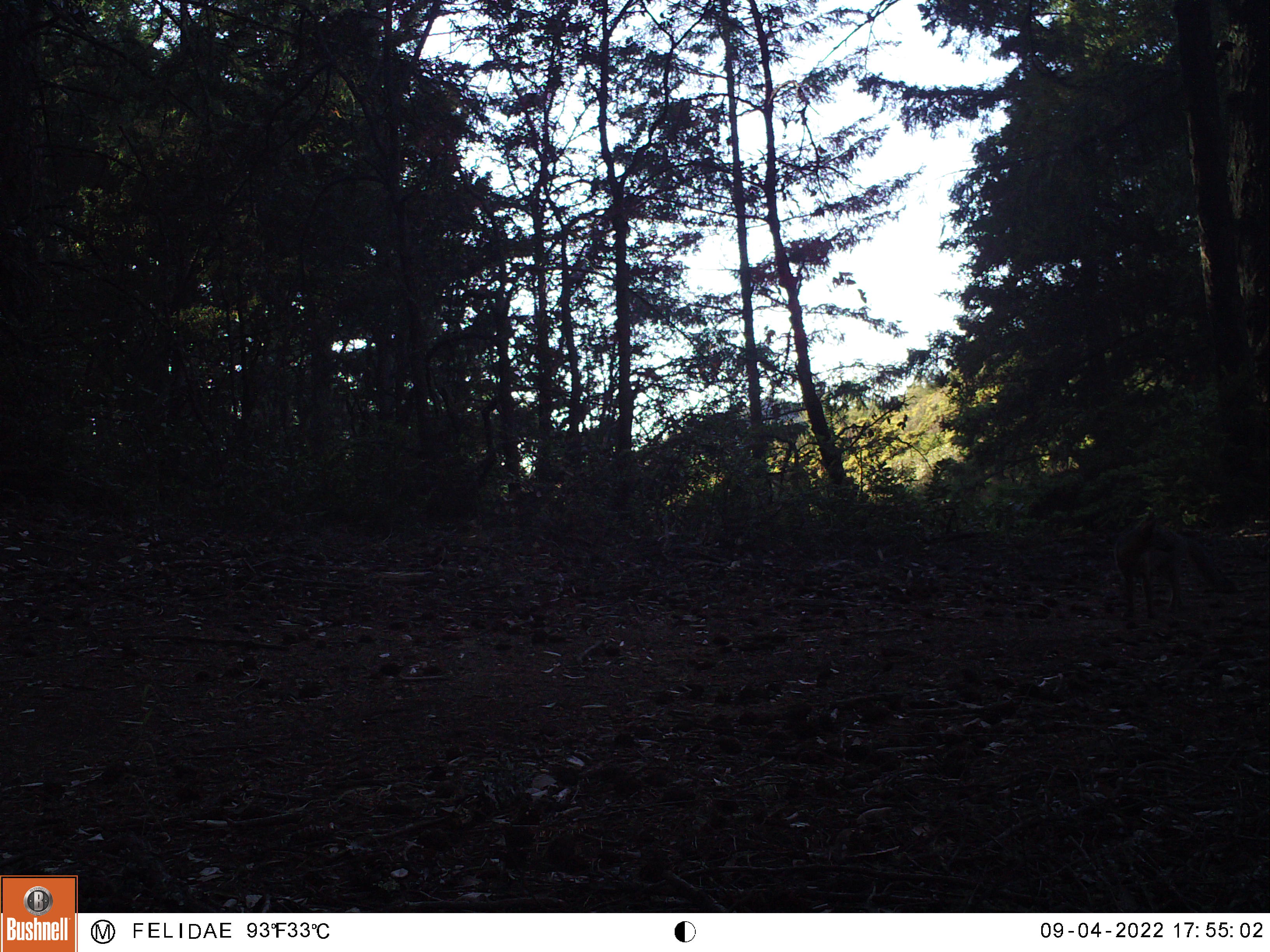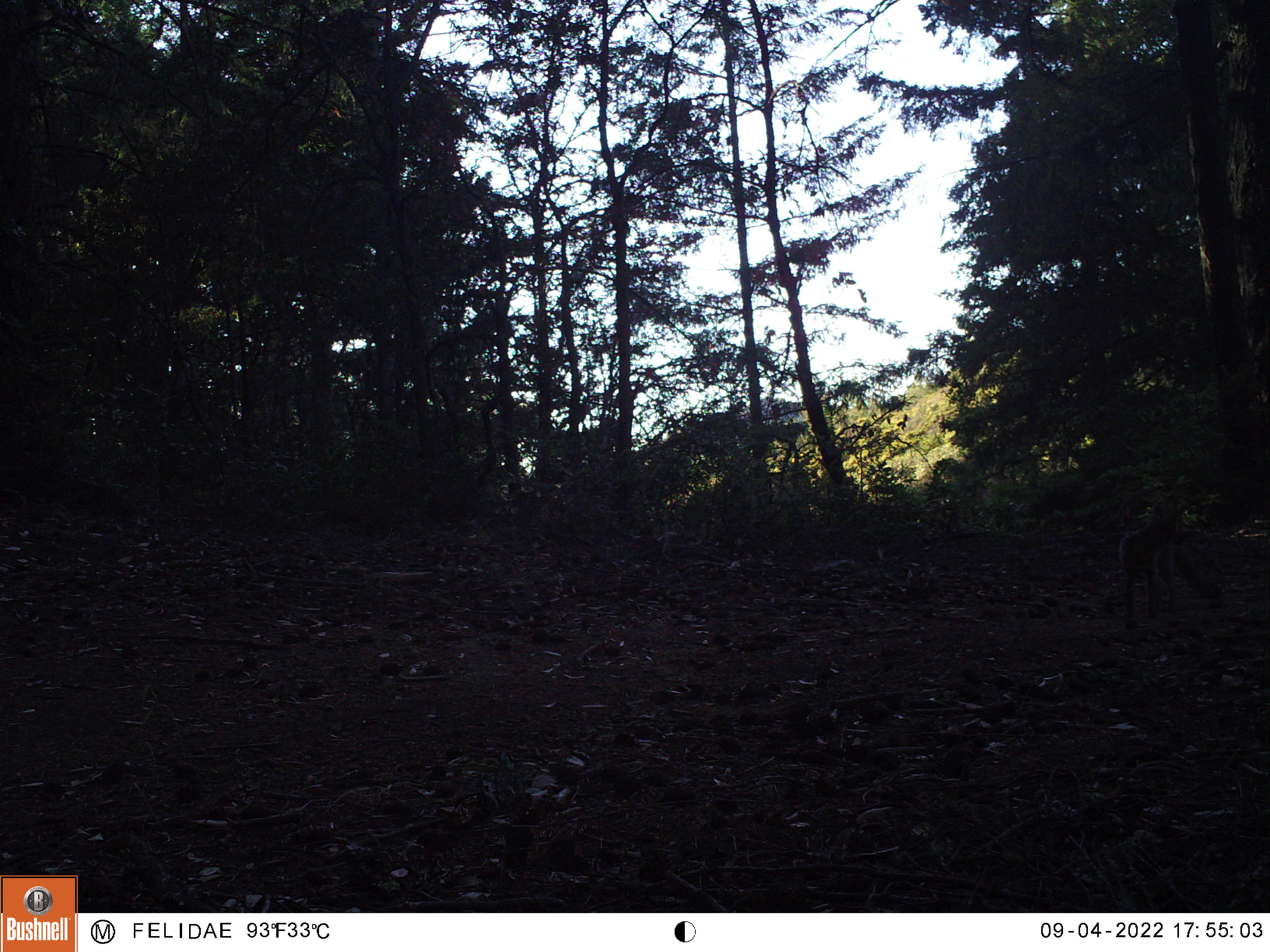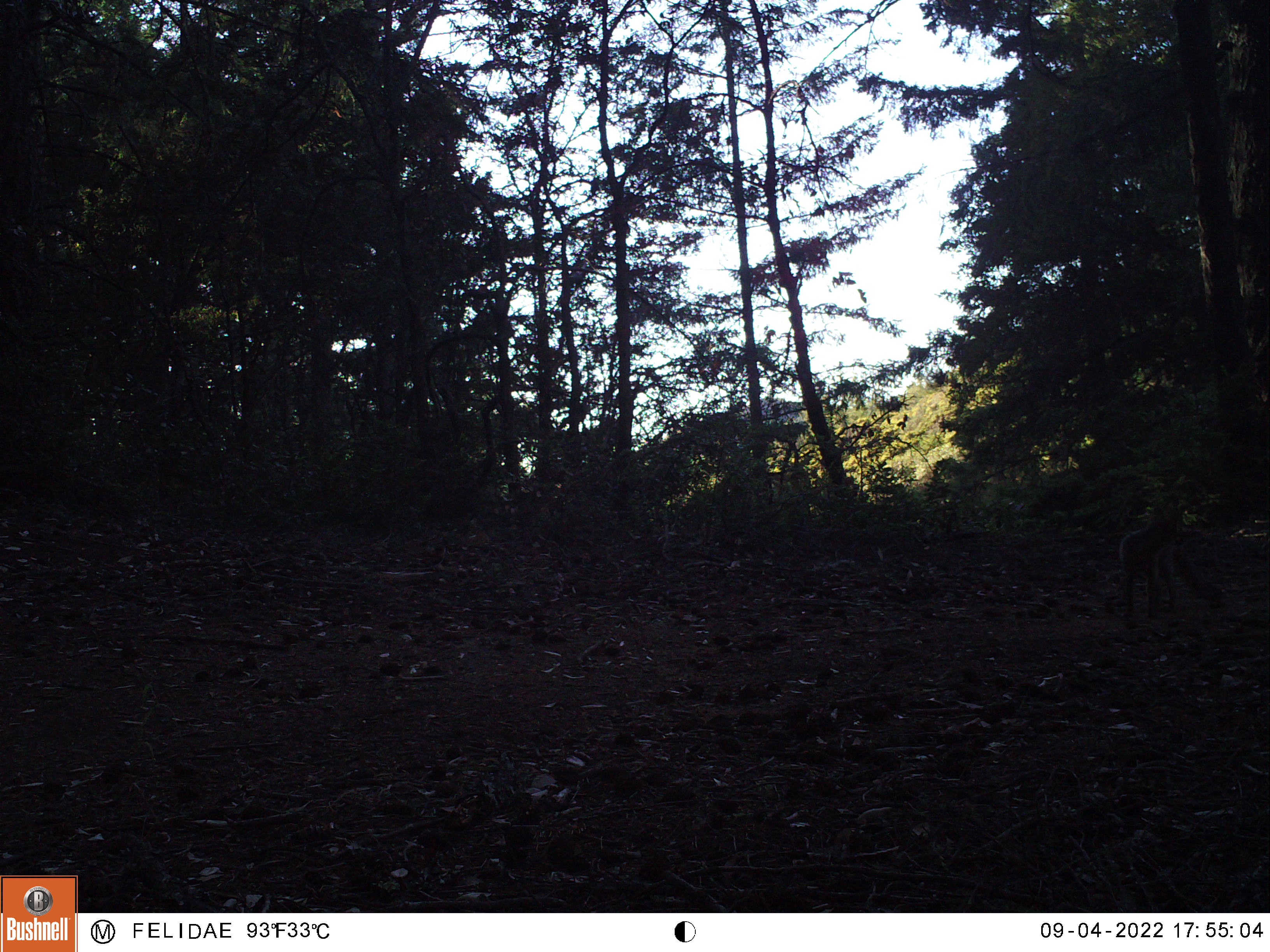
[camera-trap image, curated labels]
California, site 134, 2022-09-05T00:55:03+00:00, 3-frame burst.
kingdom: Animalia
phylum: Chordata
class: Mammalia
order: Carnivora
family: Canidae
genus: Urocyon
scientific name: Urocyon cinereoargenteus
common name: gray fox